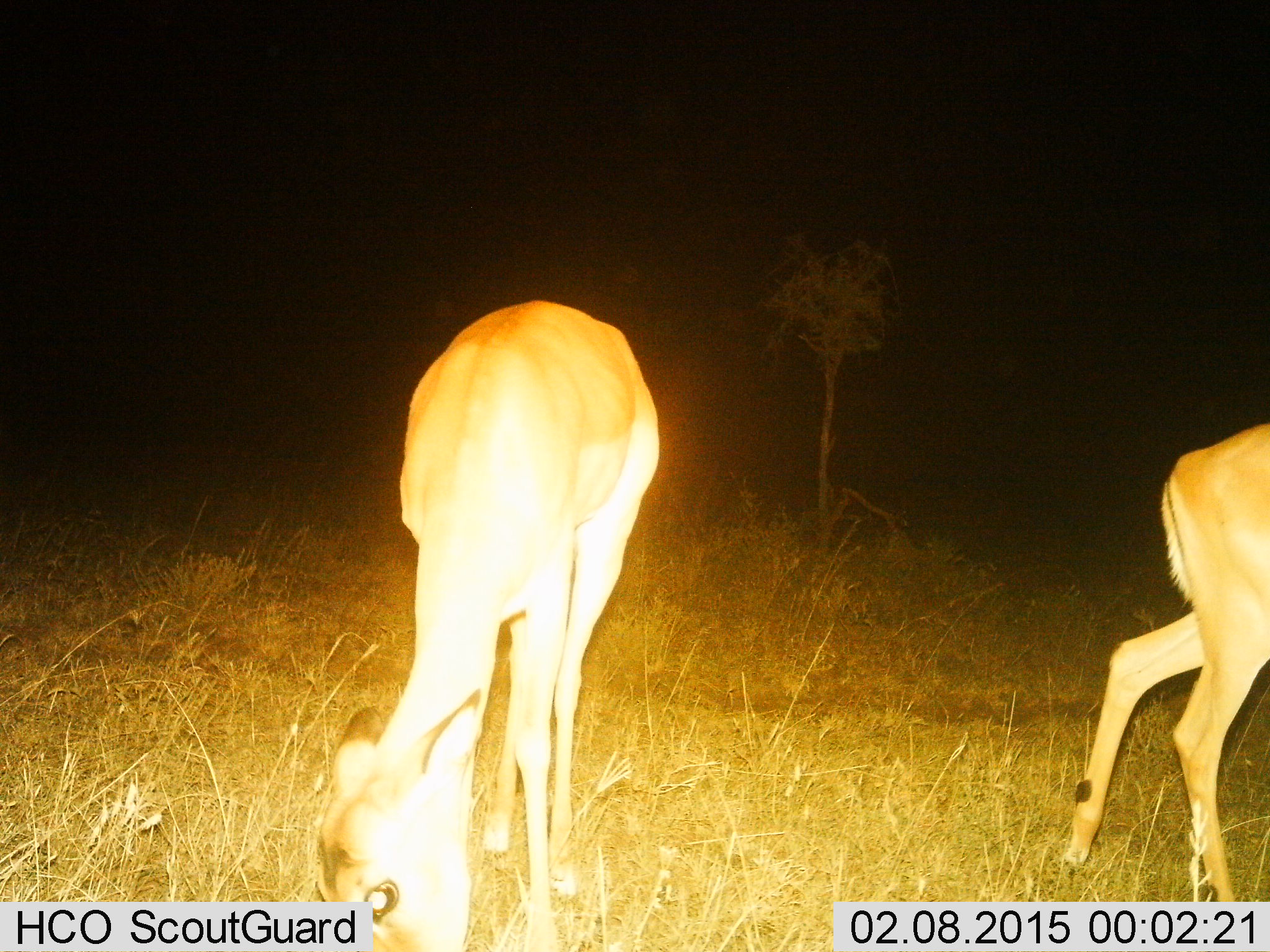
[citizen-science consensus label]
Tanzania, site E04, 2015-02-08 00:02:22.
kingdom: Animalia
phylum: Chordata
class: Mammalia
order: Artiodactyla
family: Bovidae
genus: Aepyceros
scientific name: Aepyceros melampus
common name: impala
Impala (Aepyceros melampus), count 2. Behavior (volunteer vote fractions): standing 20%, resting 0%, moving 70%, interacting 0%. Young present (vote fraction): 0%. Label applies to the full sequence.